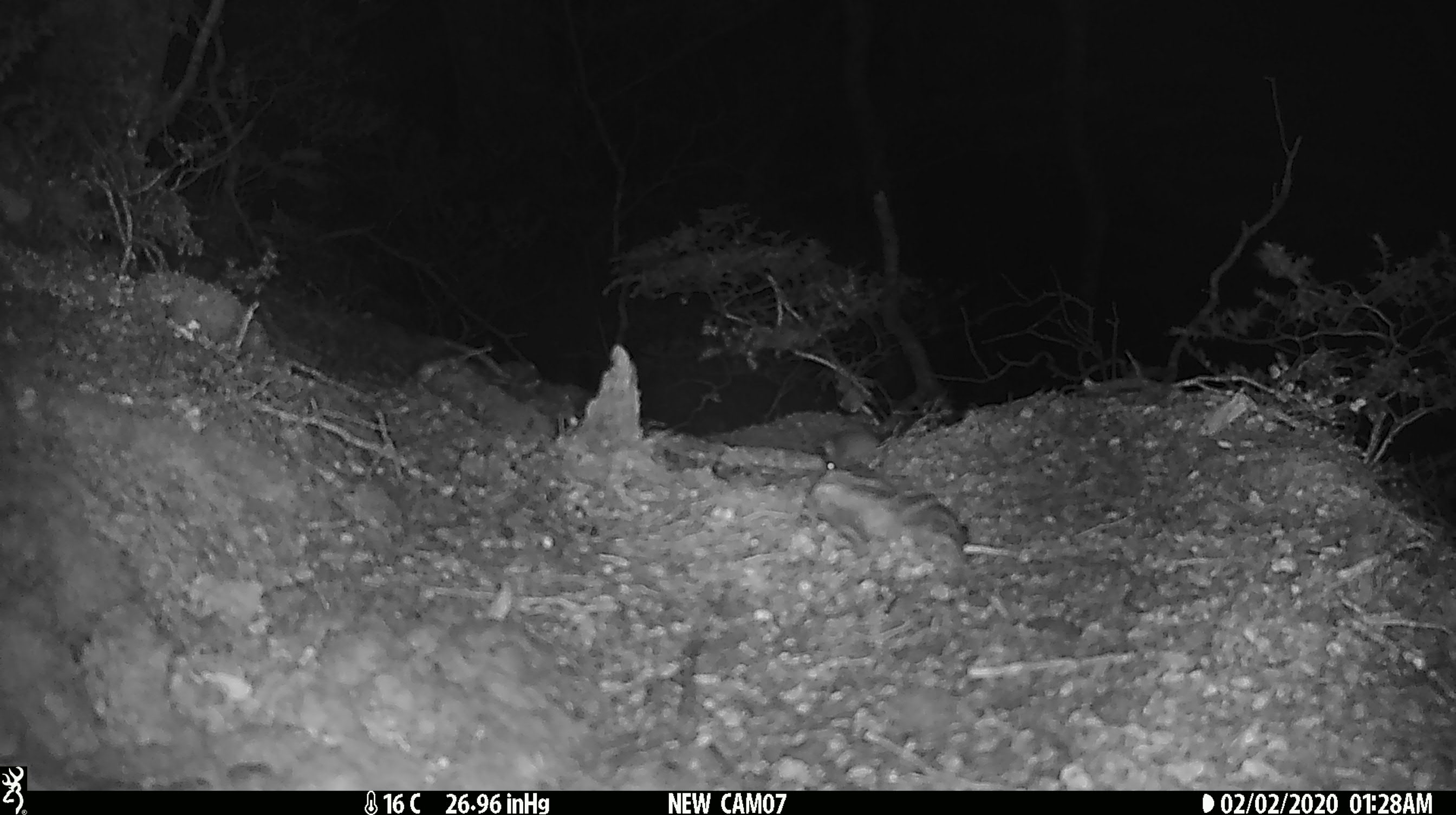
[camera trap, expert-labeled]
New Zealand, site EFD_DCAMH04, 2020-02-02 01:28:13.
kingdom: Animalia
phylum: Chordata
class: Mammalia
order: Rodentia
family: Muridae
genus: Mus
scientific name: Mus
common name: mouse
Mouse (Mus).